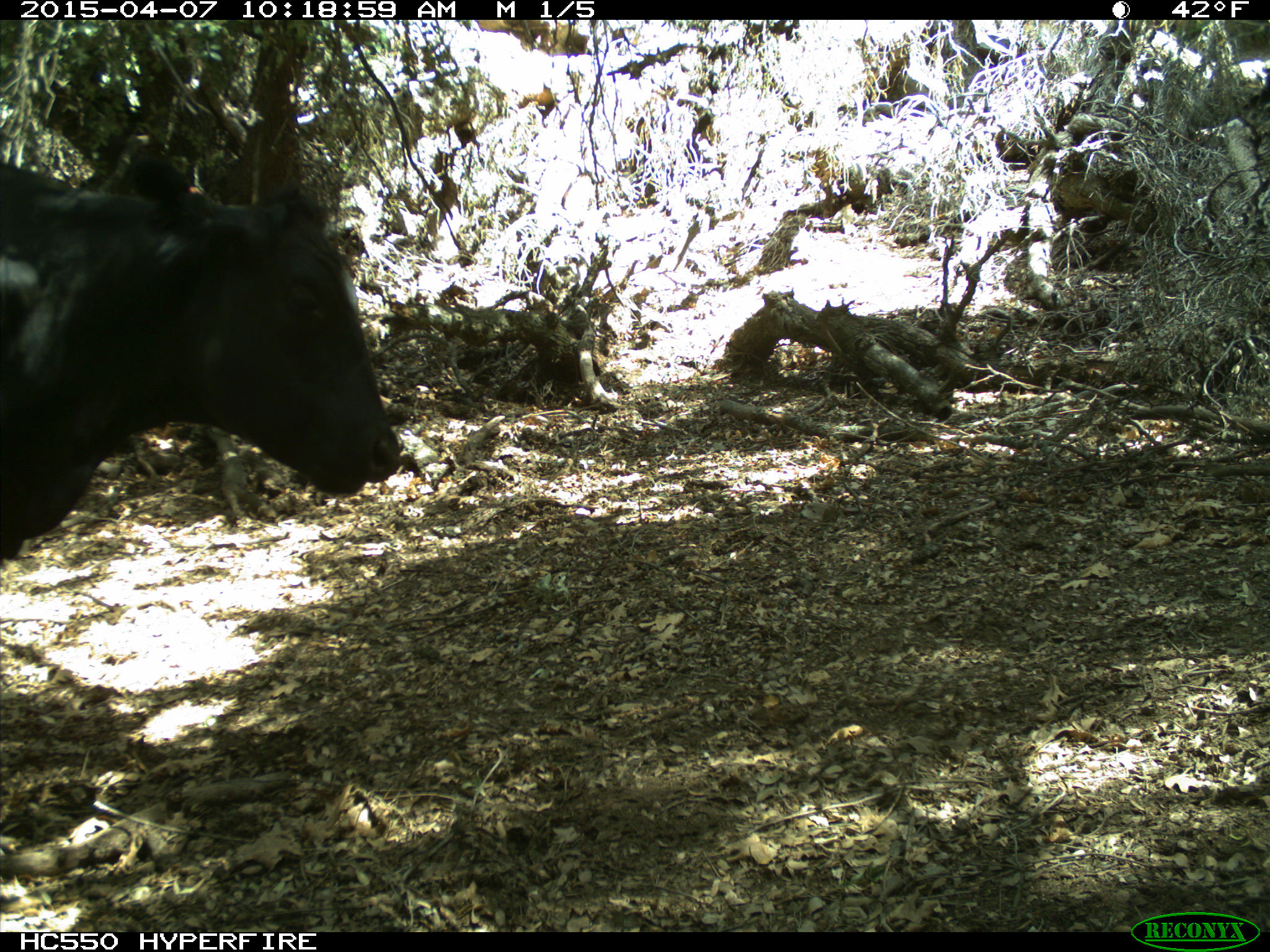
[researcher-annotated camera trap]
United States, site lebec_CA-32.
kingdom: Animalia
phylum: Chordata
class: Mammalia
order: Artiodactyla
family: Bovidae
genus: Bos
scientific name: Bos taurus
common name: domestic cow